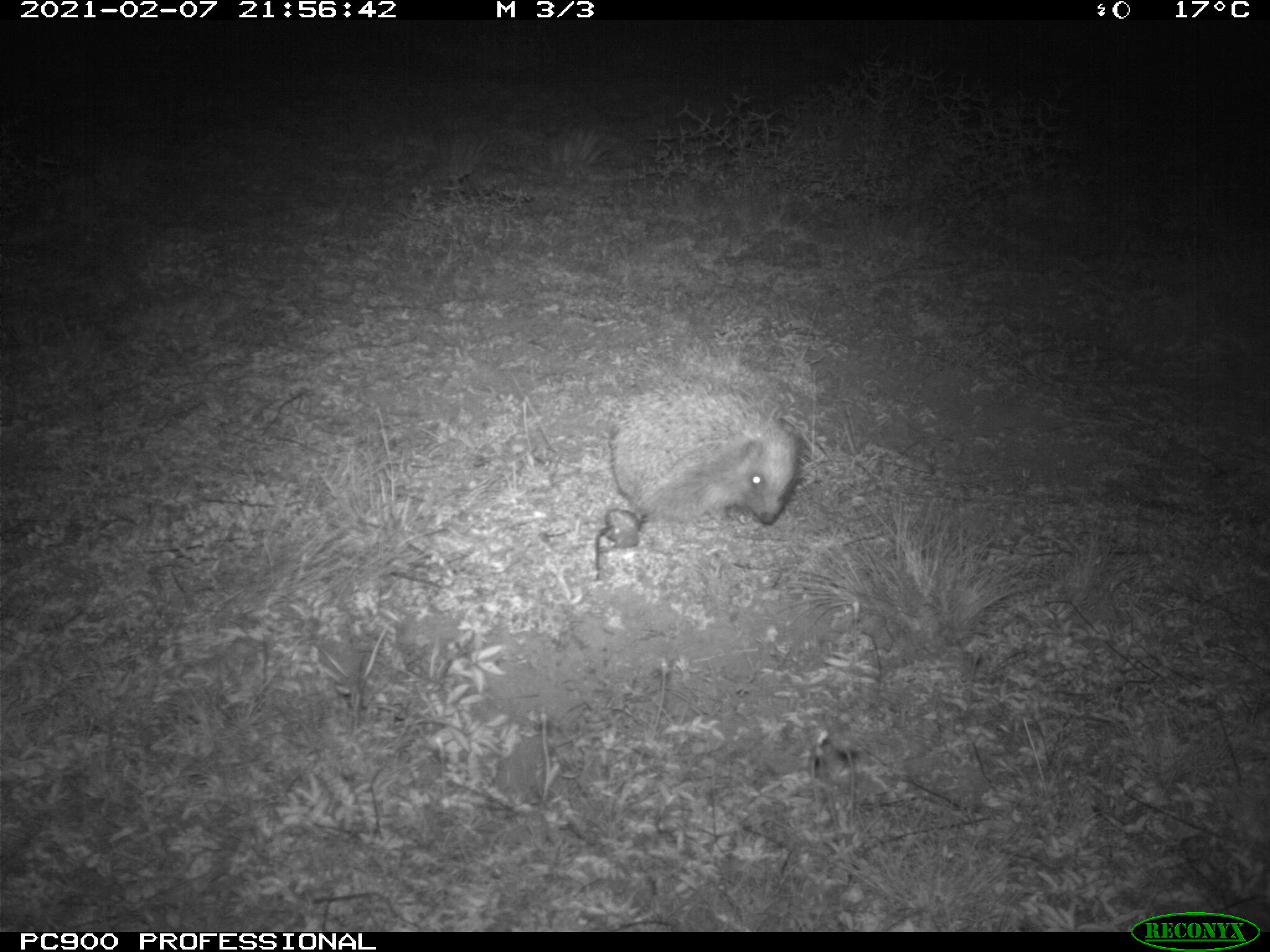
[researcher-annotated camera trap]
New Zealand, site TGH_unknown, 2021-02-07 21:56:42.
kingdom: Animalia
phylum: Chordata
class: Mammalia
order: Eulipotyphla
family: Erinaceidae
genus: Erinaceus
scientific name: Erinaceus europaeus europaeus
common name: european hedgehog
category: hedgehog